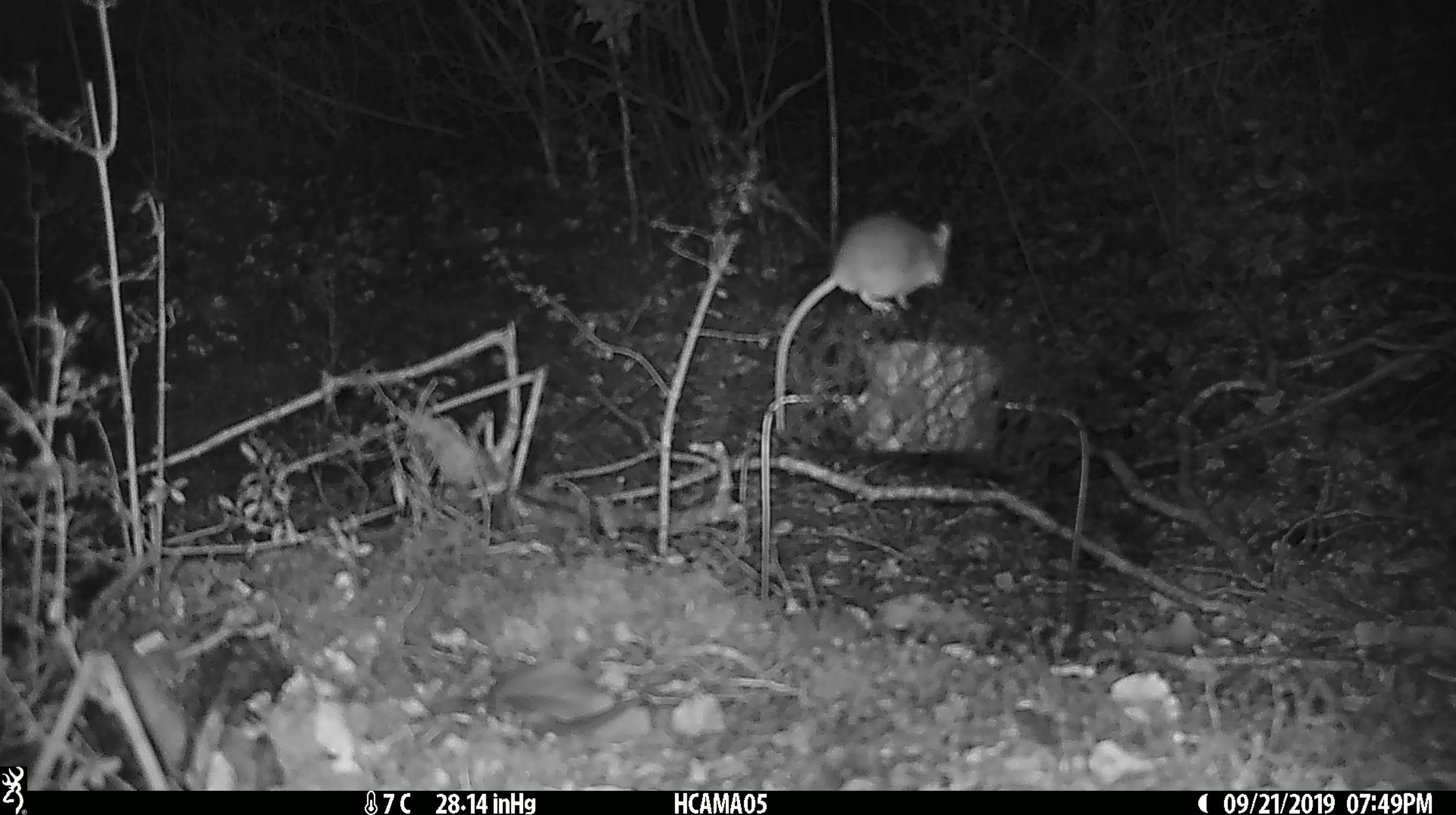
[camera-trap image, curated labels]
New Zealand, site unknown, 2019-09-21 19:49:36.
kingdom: Animalia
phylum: Chordata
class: Mammalia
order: Rodentia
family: Muridae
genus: Mus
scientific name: Mus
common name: mouse